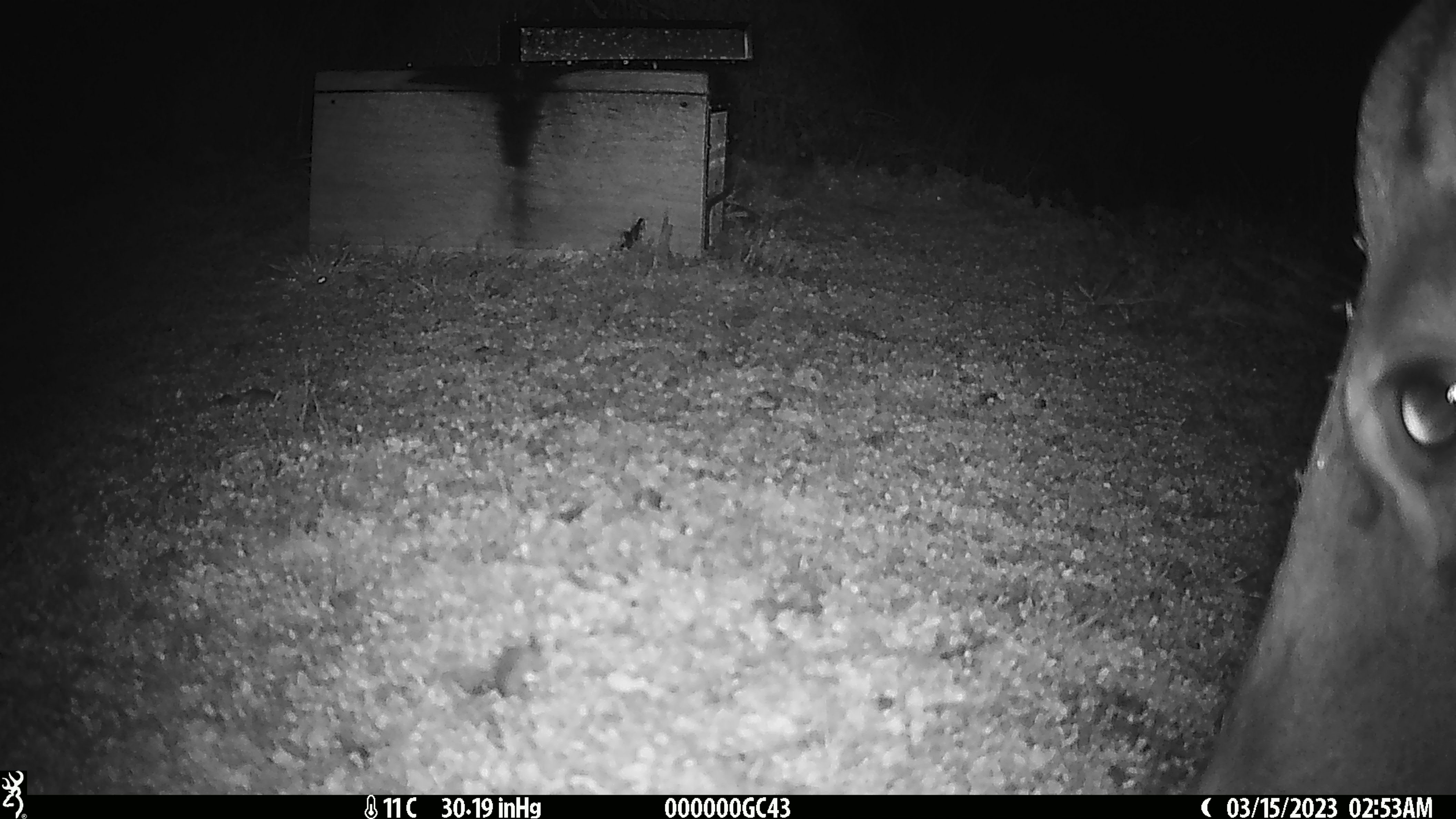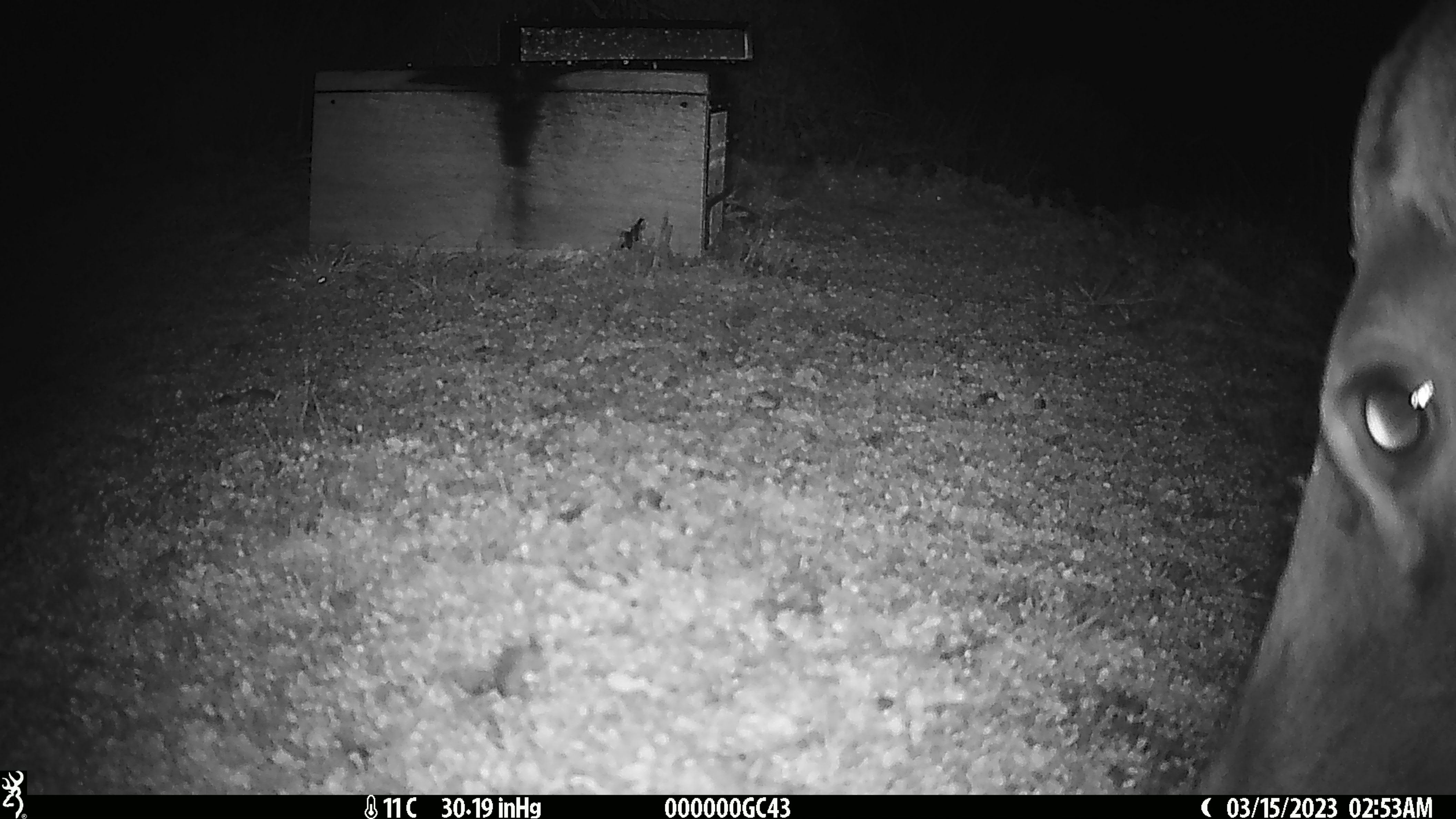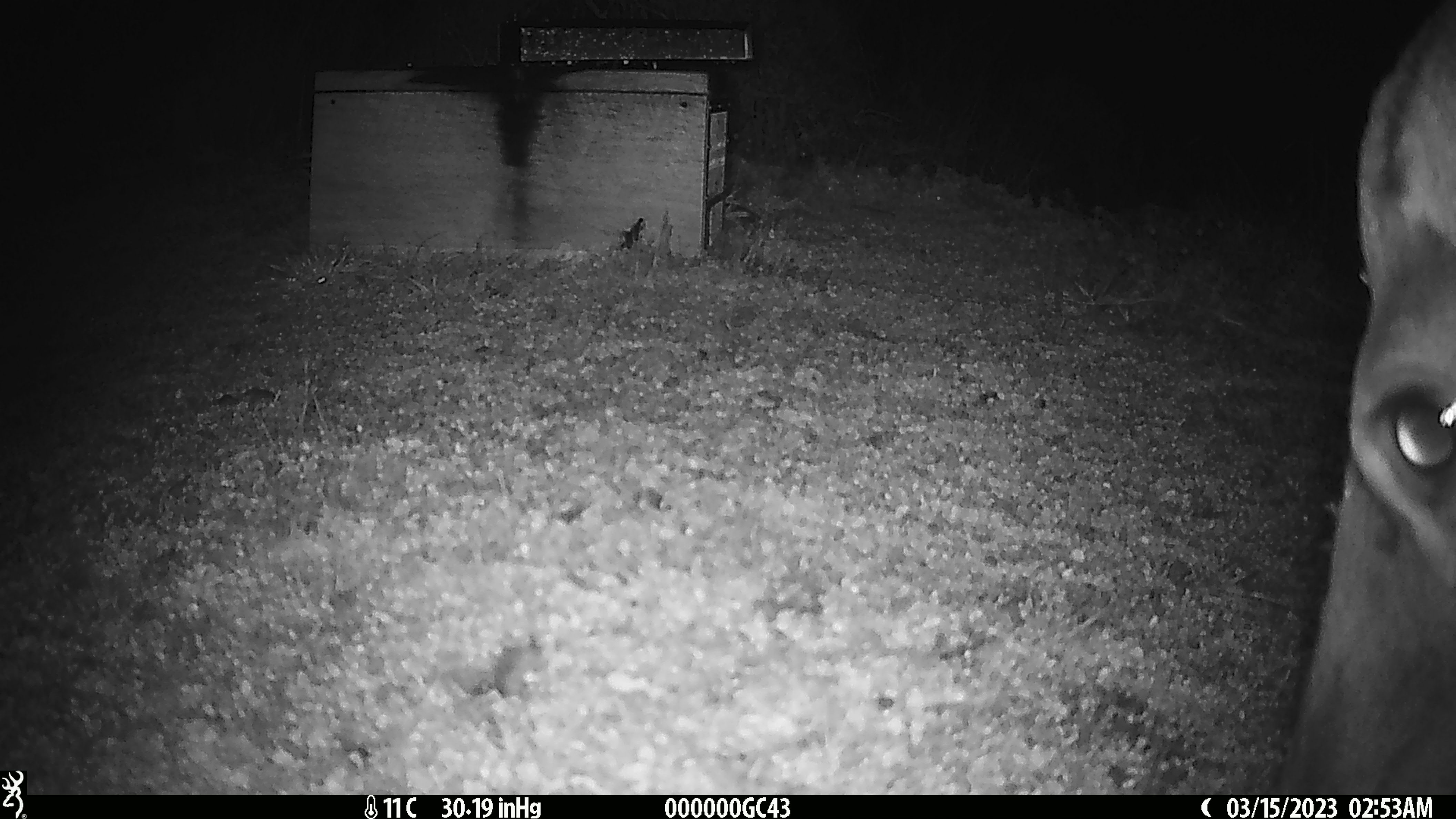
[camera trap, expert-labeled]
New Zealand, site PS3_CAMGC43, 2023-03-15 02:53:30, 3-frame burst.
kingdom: Animalia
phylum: Chordata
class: Mammalia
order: Artiodactyla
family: Cervidae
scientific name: Cervidae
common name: deer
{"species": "deer (Cervidae)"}